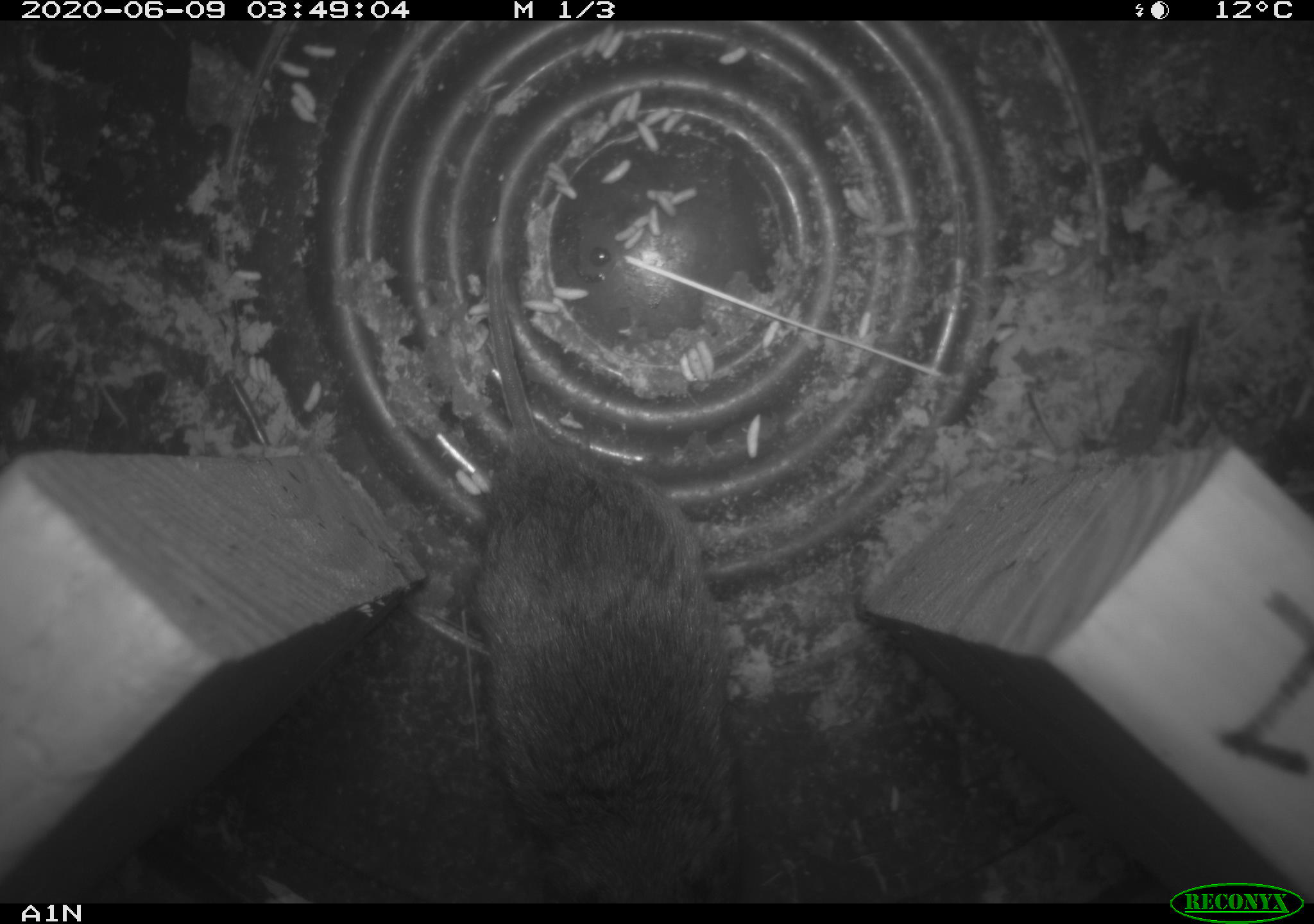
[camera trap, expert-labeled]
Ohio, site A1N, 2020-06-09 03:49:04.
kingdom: Animalia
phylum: Chordata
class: Mammalia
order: Rodentia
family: Cricetidae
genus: Microtus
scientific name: Microtus pennsylvanicus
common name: meadow vole